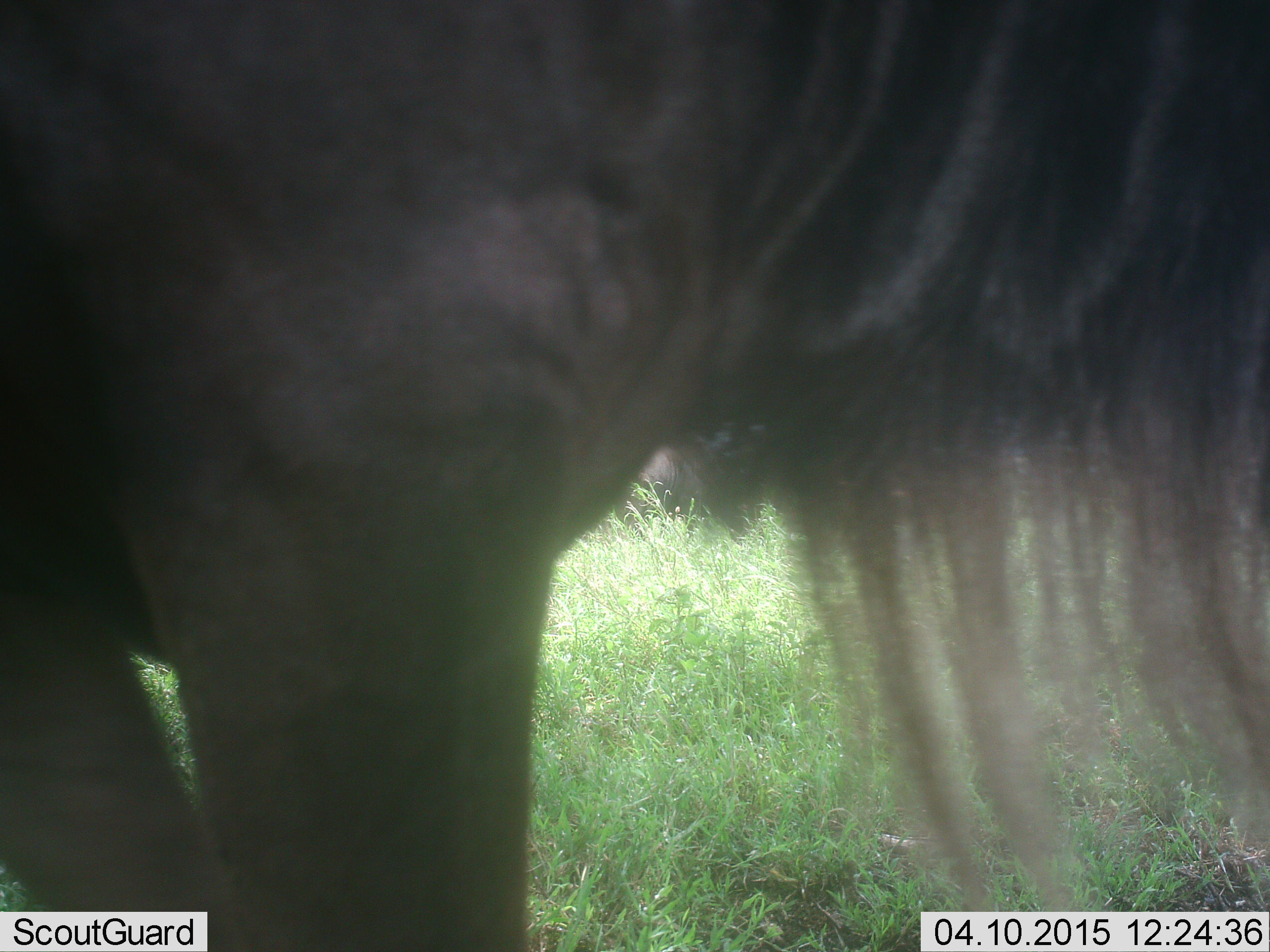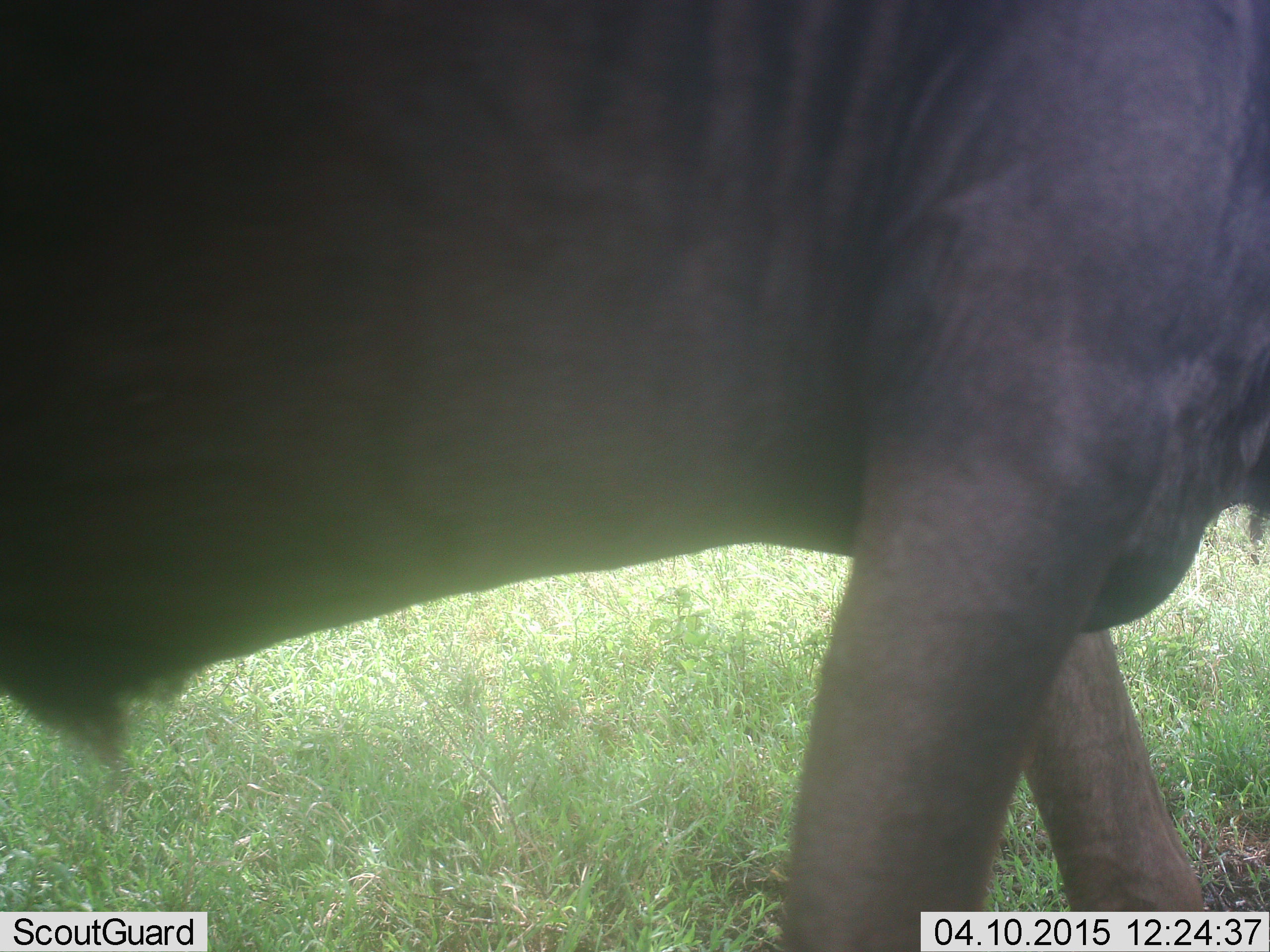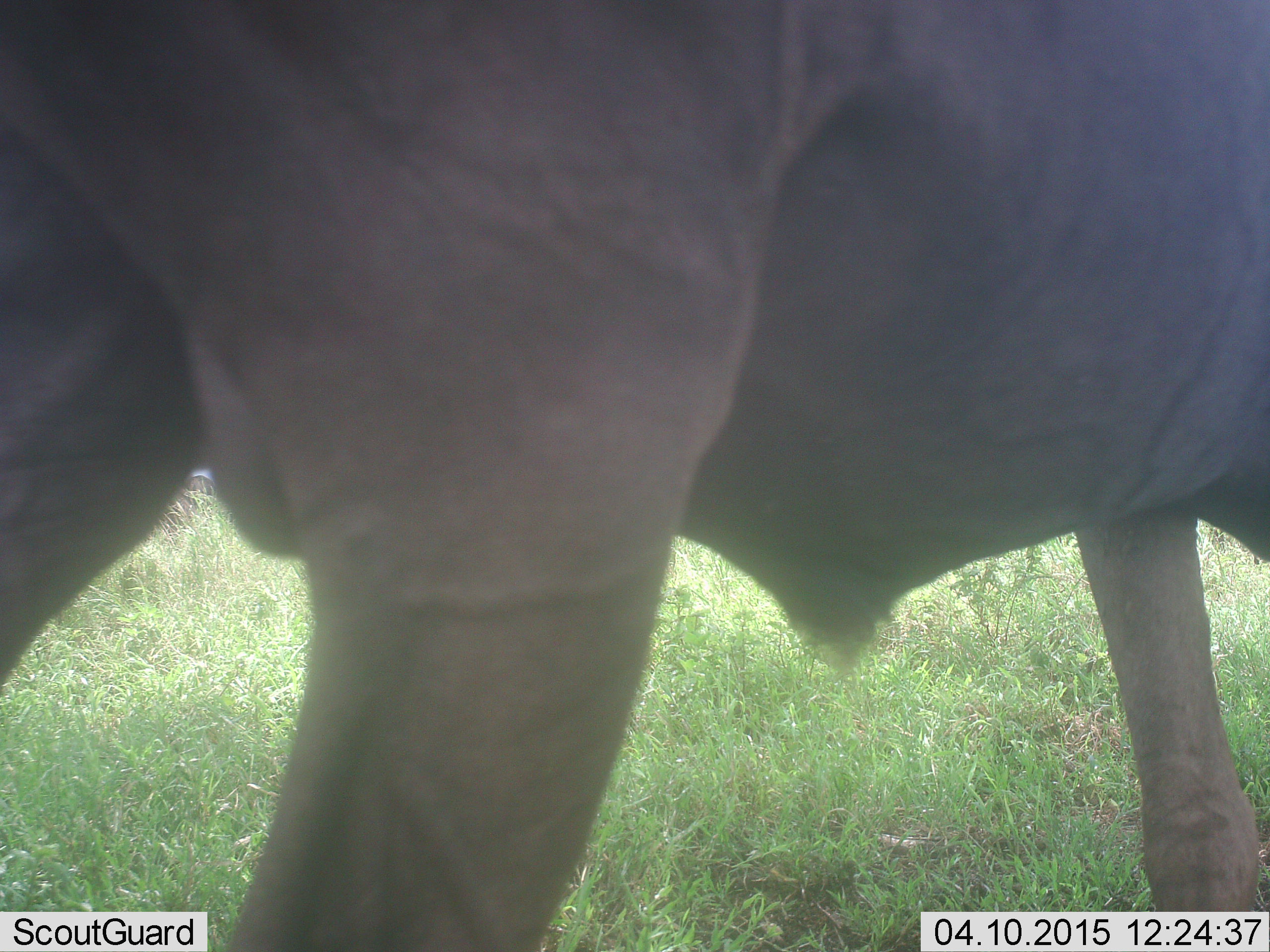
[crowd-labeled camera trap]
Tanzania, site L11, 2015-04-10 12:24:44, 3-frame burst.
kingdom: Animalia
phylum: Chordata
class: Mammalia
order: Artiodactyla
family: Bovidae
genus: Connochaetes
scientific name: Connochaetes taurinus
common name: blue wildebeest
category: wildebeest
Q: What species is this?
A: Wildebeest (blue wildebeest) (Connochaetes taurinus).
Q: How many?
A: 1.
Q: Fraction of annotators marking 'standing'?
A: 30%.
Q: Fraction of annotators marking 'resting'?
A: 0%.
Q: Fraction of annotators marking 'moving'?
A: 90%.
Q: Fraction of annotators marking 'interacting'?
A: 0%.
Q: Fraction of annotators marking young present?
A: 0%.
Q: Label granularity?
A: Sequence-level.